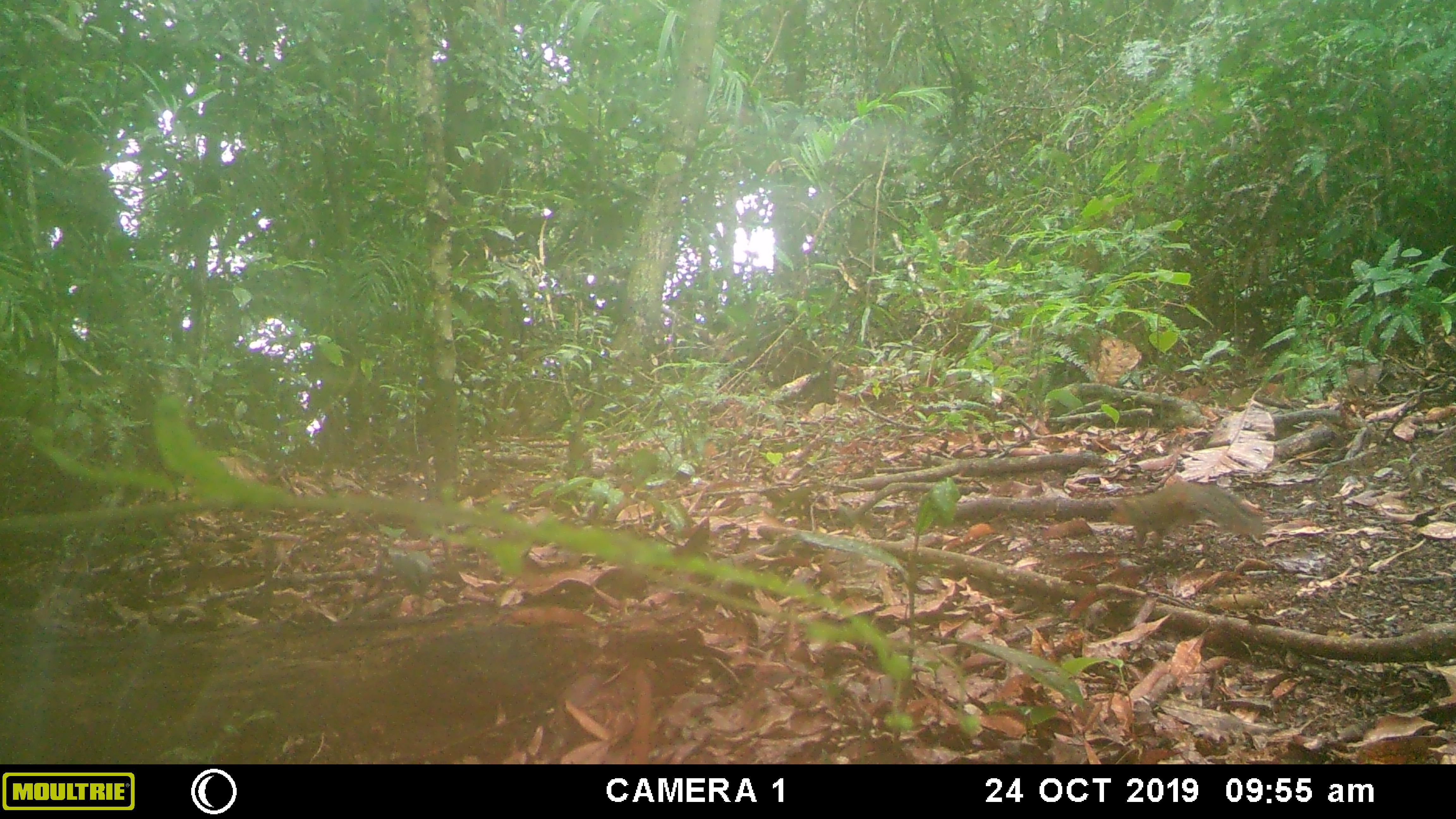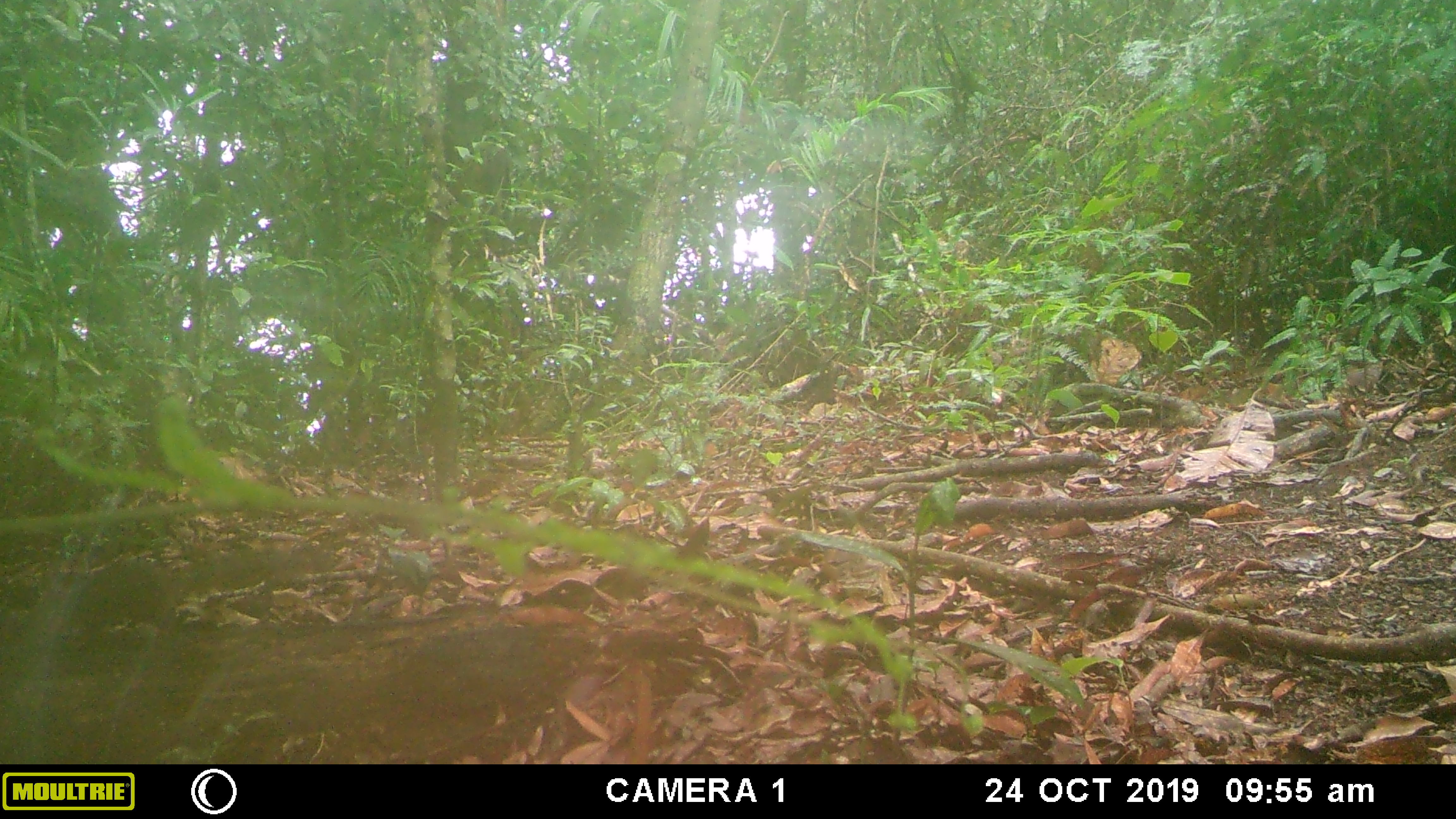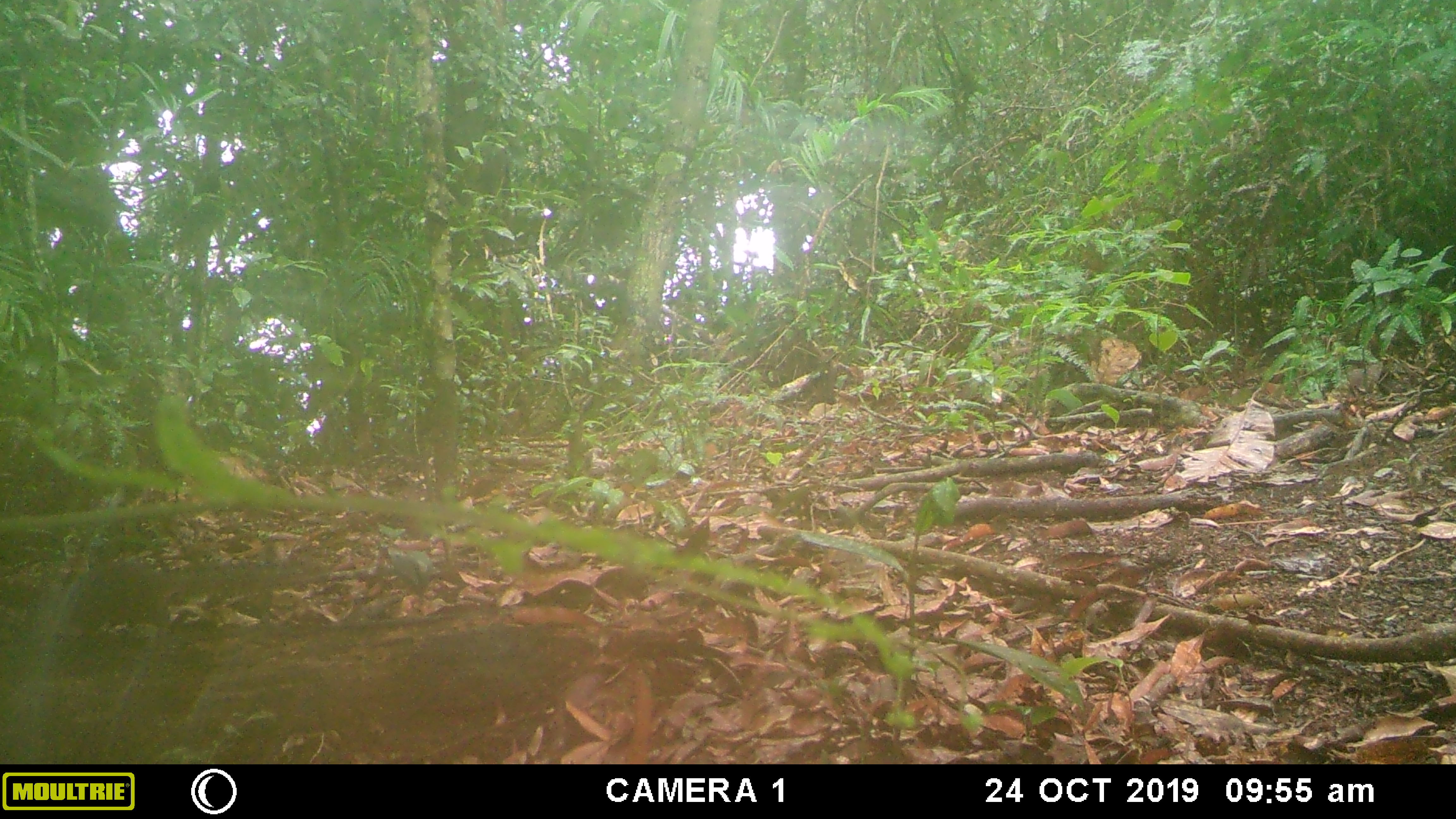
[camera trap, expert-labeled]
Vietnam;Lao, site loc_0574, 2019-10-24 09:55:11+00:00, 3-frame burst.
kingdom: Animalia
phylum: Chordata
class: Mammalia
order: Rodentia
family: Sciuridae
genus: Dremomys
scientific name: Dremomys rufigenis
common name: red-cheeked squirrel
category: red cheeked squirrel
Red cheeked squirrel (red-cheeked squirrel) (Dremomys rufigenis). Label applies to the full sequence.